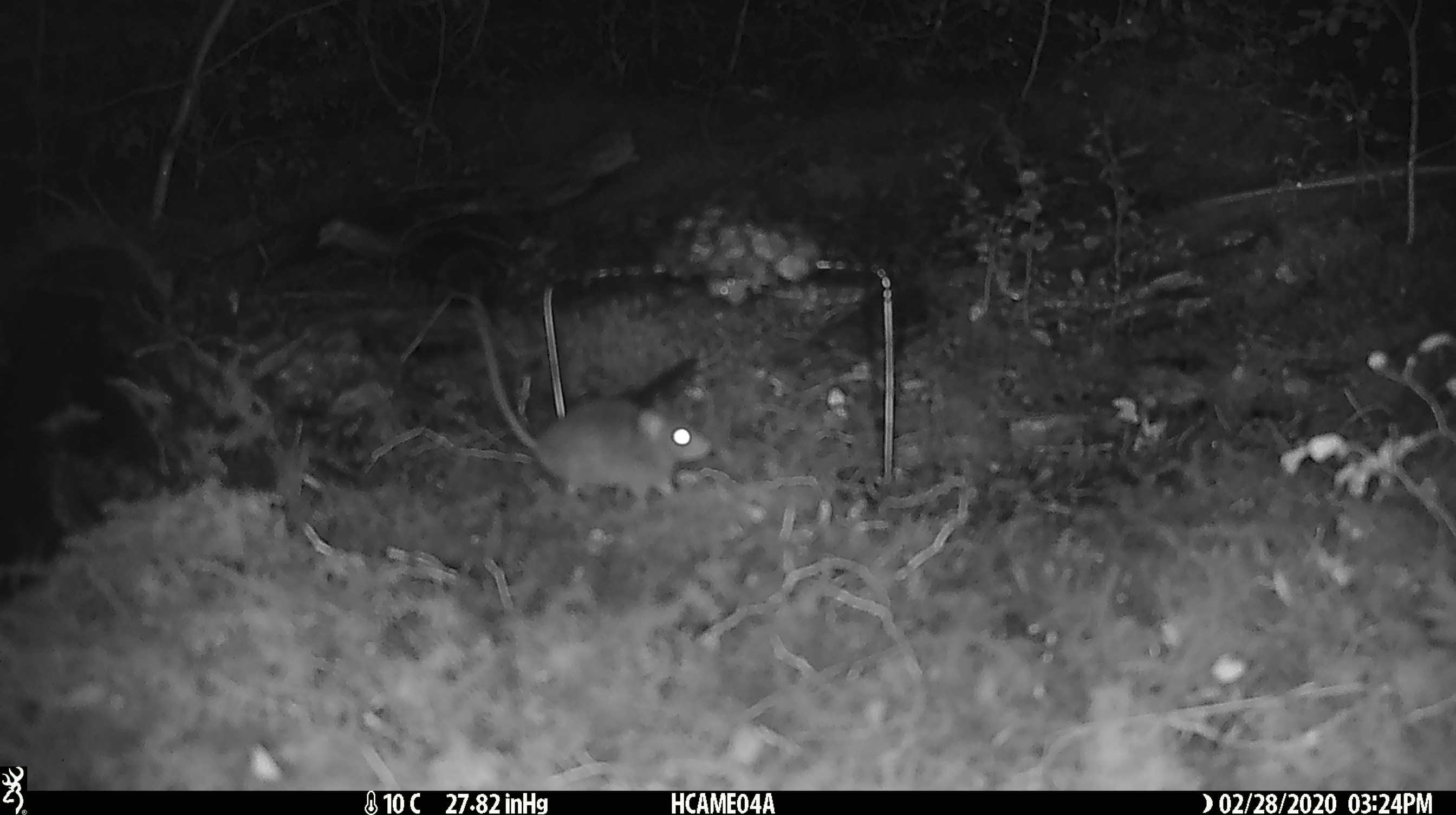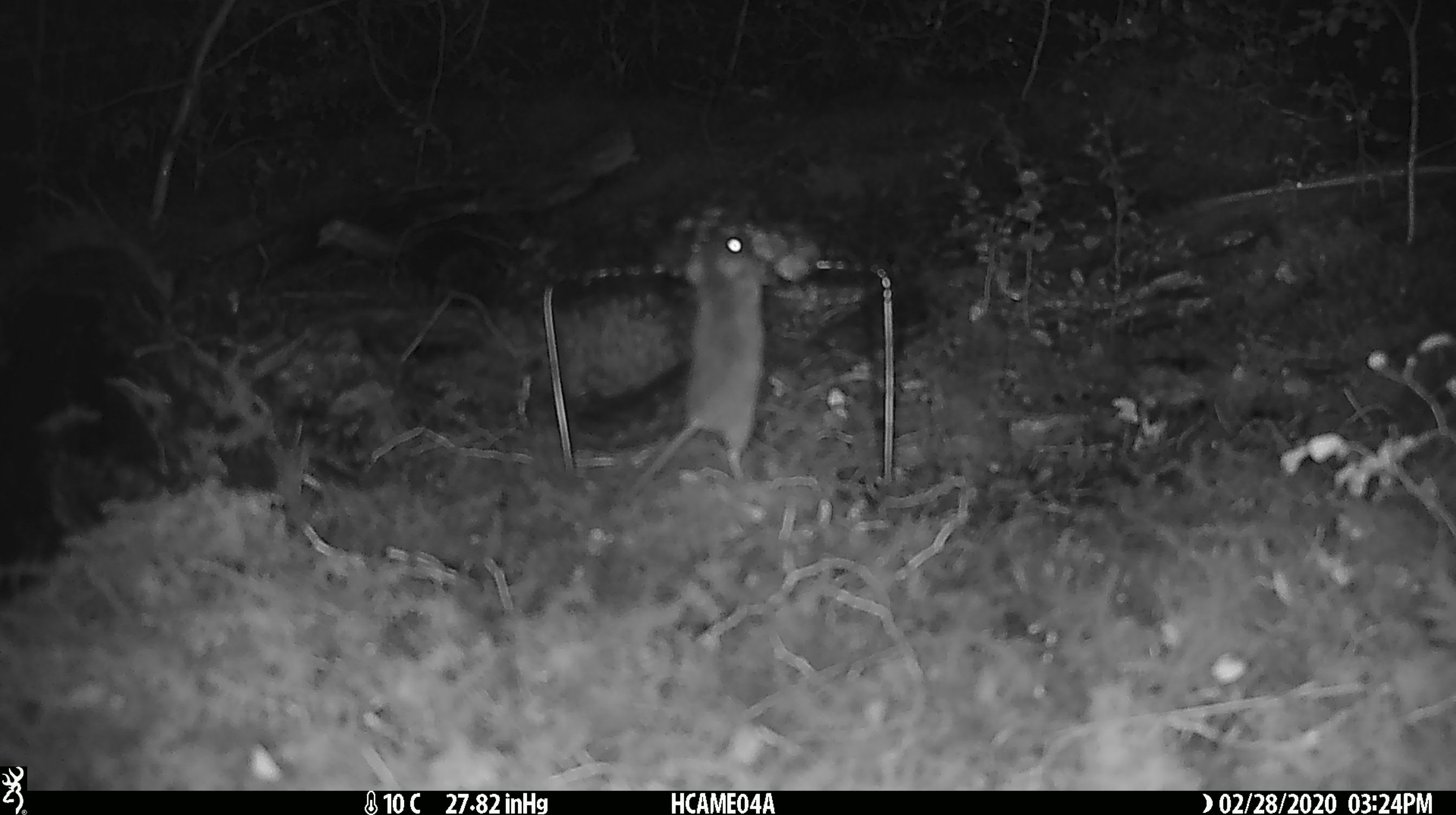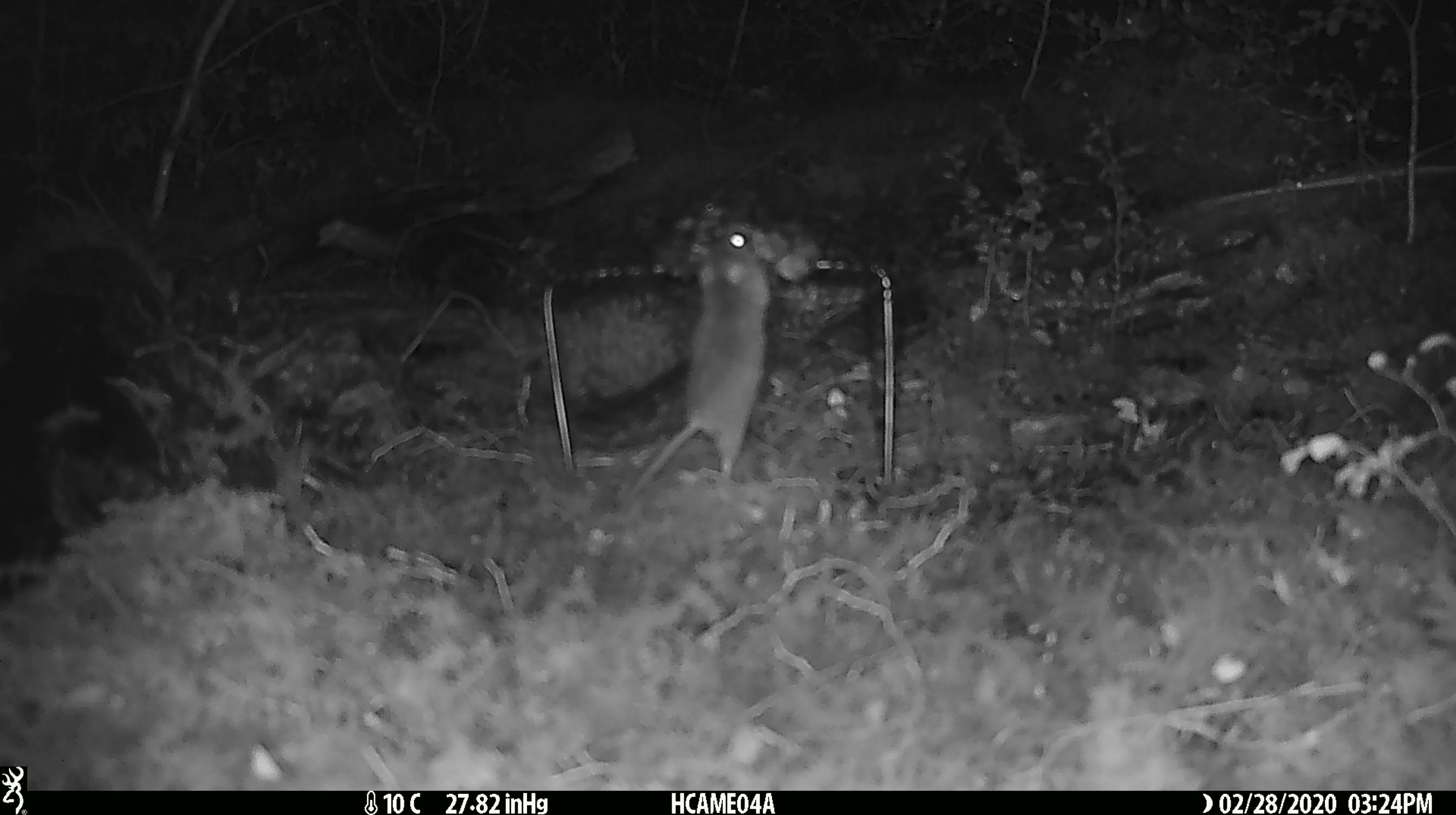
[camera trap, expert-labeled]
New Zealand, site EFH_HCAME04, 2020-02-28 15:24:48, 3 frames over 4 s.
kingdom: Animalia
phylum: Chordata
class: Mammalia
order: Rodentia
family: Muridae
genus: Mus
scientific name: Mus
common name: mouse